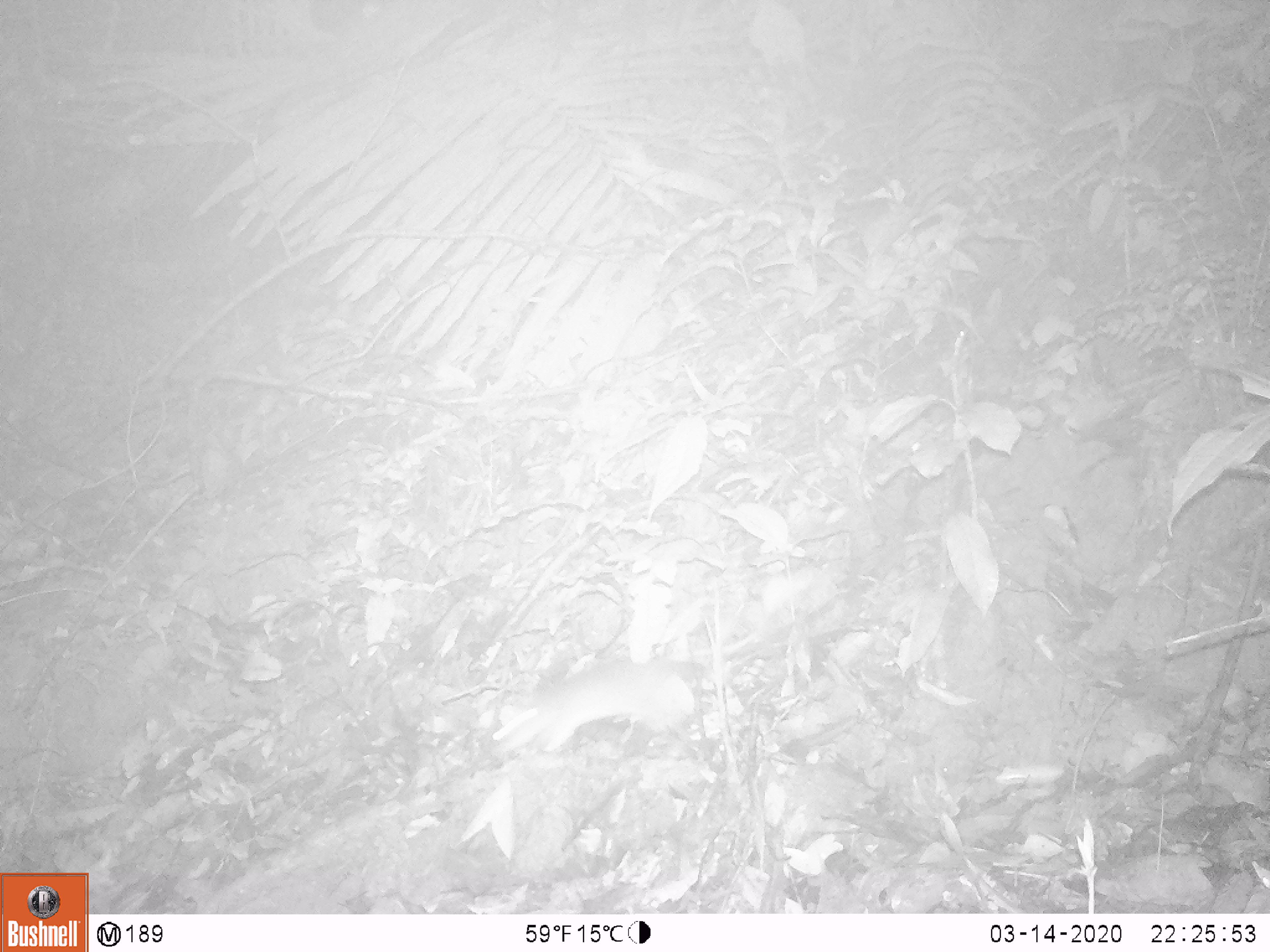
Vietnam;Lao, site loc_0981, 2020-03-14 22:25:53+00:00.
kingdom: Animalia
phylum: Chordata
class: Mammalia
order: Rodentia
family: Muridae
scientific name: Muridae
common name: old-world mice and rats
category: unidentified murid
Unidentified murid (old-world mice and rats) (Muridae). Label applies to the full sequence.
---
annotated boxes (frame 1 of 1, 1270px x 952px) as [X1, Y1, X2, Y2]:
unidentified murid: [490, 660, 696, 757]